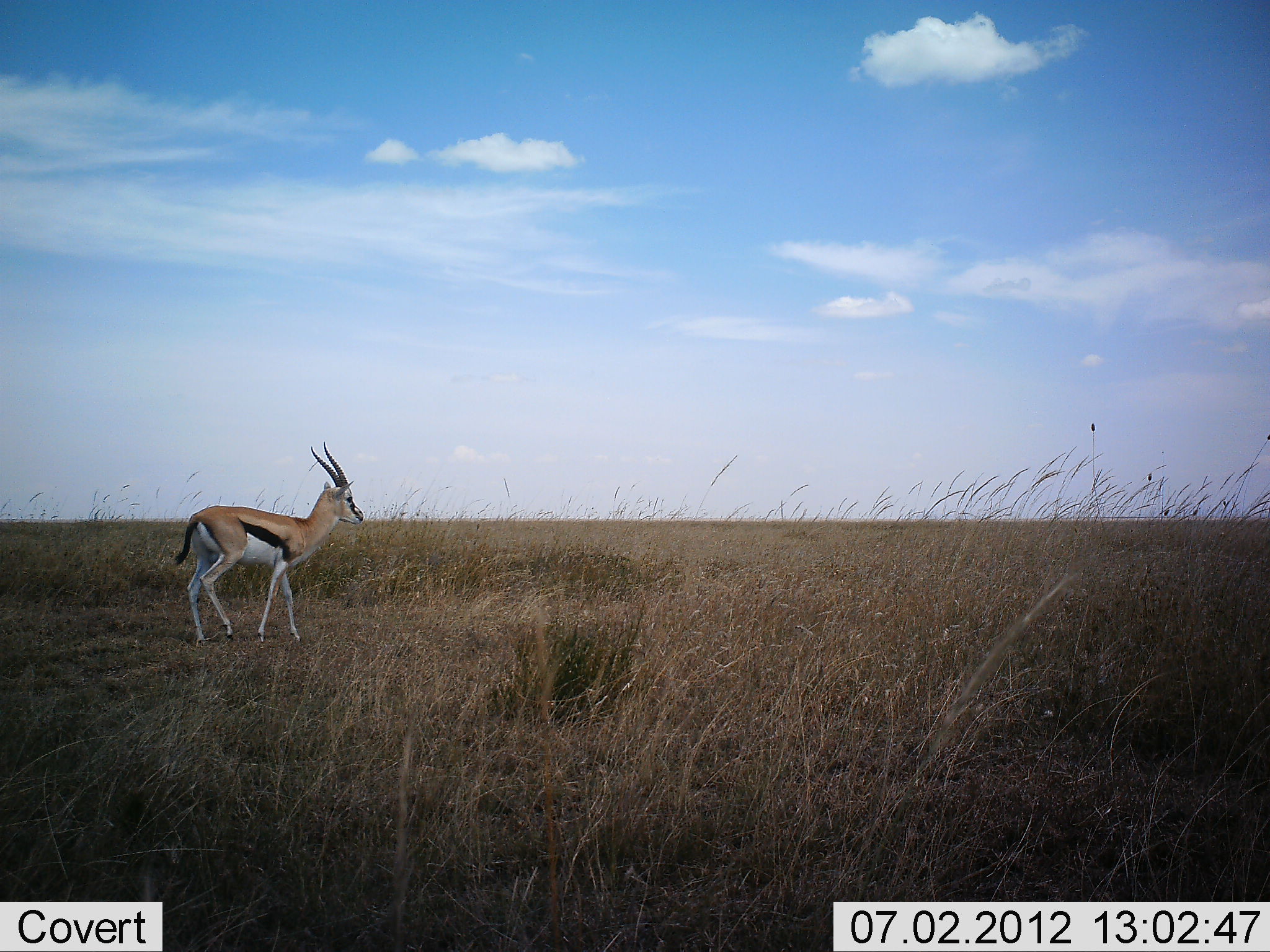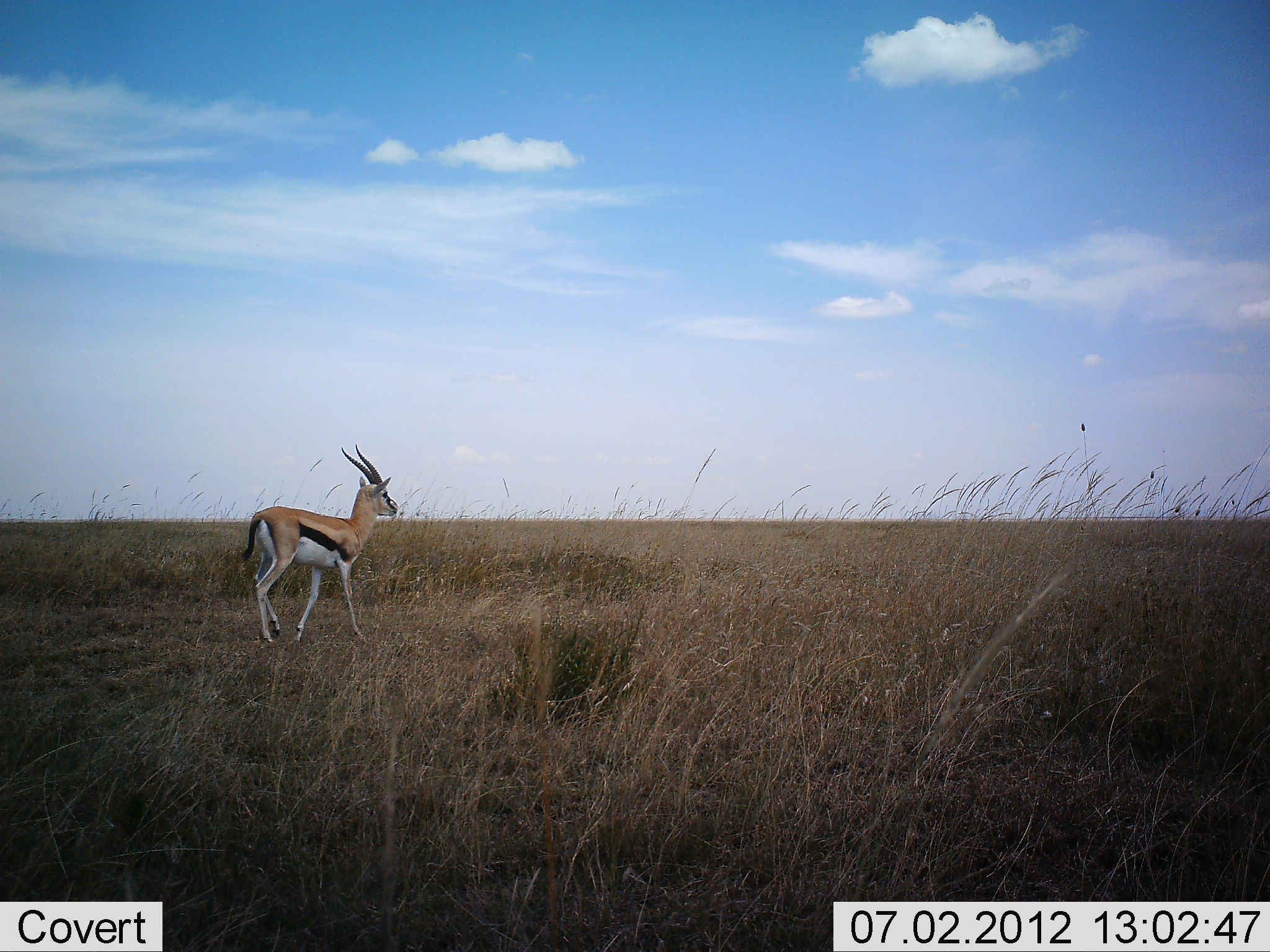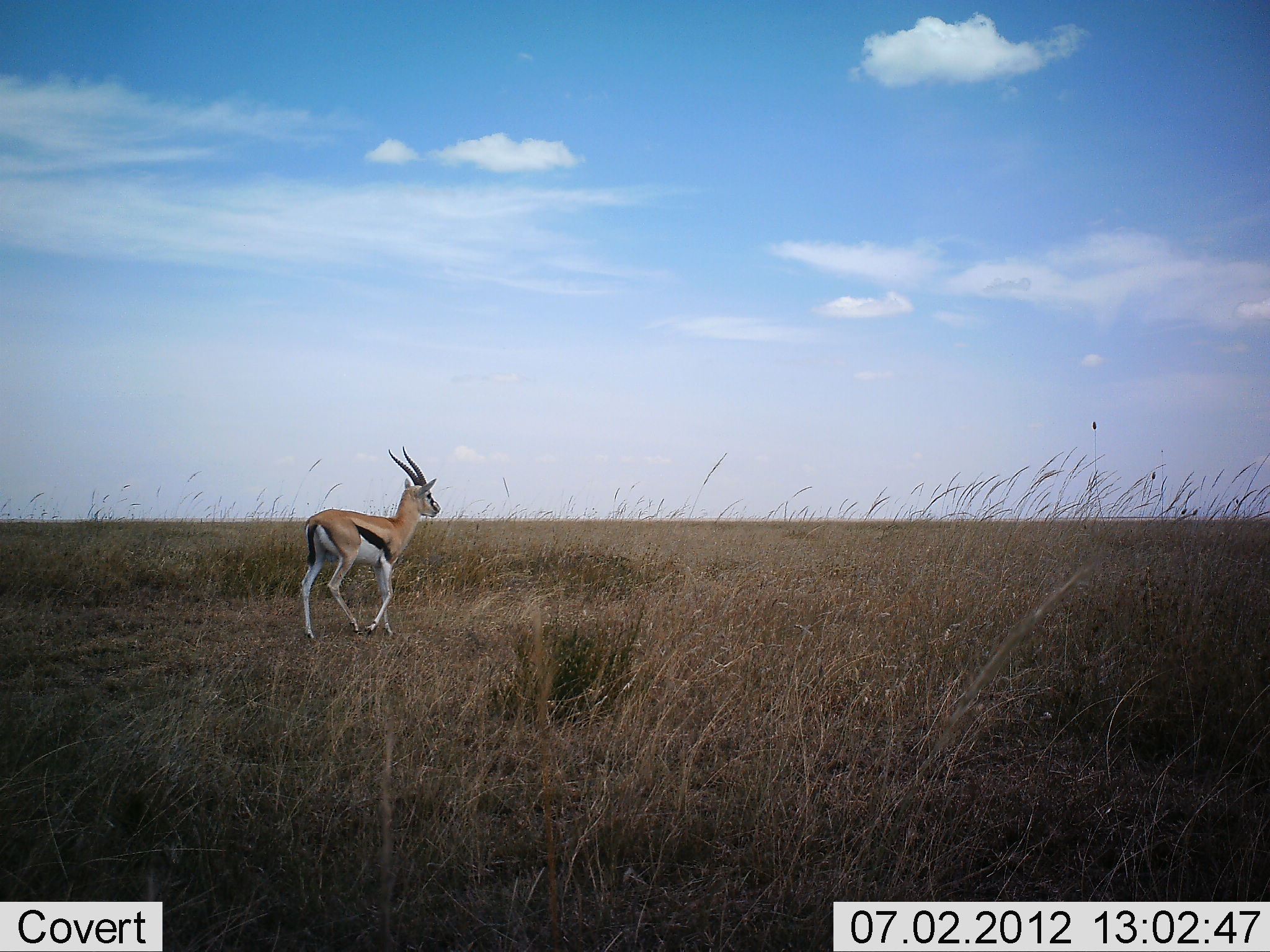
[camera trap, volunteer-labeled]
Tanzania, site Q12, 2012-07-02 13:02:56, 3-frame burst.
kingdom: Animalia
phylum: Chordata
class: Mammalia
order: Artiodactyla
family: Bovidae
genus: Eudorcas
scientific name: Eudorcas thomsonii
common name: thomson's gazelle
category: gazellethomsons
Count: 1.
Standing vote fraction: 10%.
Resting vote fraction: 0%.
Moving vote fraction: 90%.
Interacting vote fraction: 0%.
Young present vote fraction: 0%.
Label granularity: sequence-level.